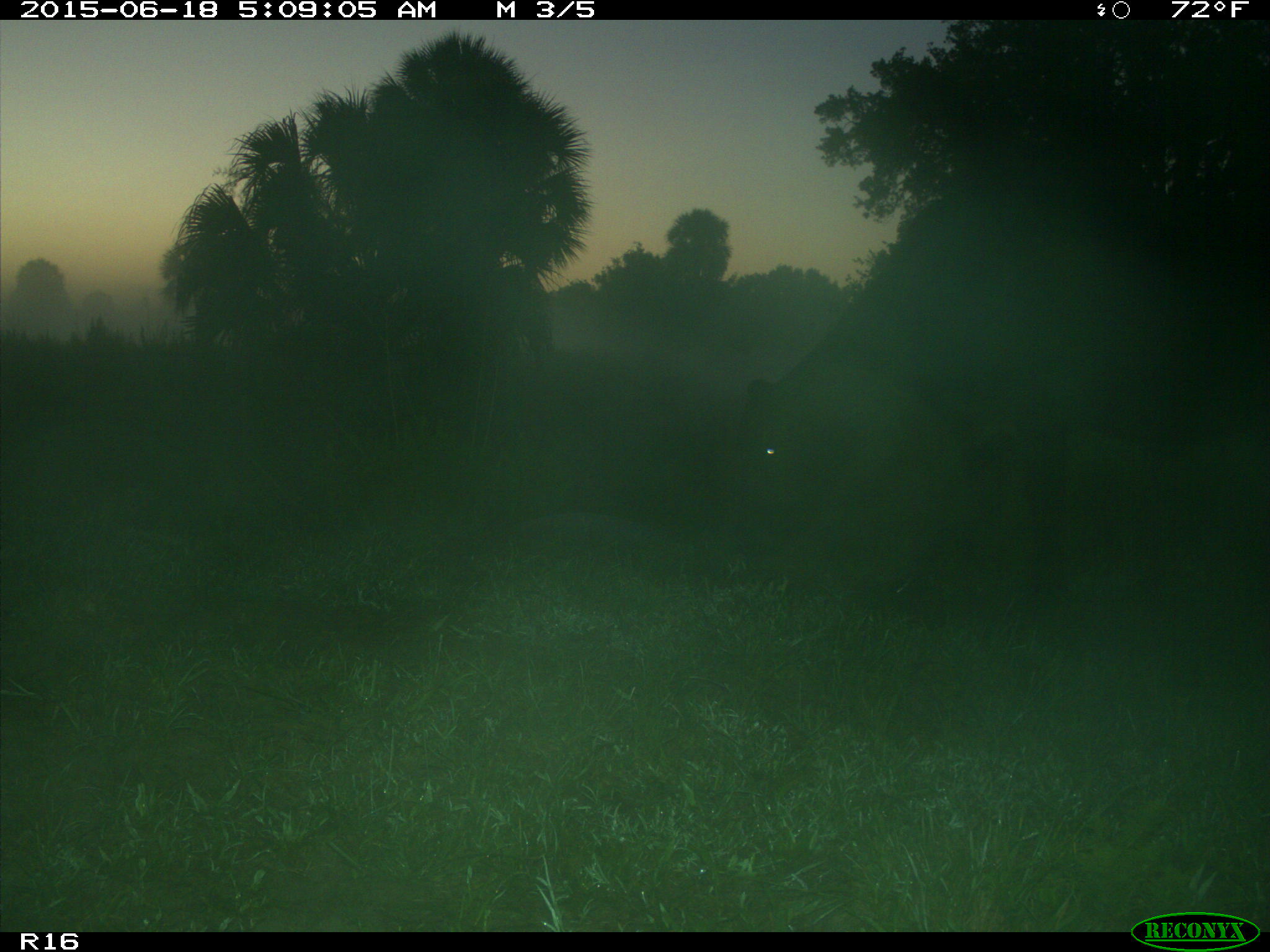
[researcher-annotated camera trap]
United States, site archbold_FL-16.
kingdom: Animalia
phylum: Chordata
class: Mammalia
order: Artiodactyla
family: Bovidae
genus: Bos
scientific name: Bos taurus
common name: domestic cow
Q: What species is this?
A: Bos taurus (domestic cow).